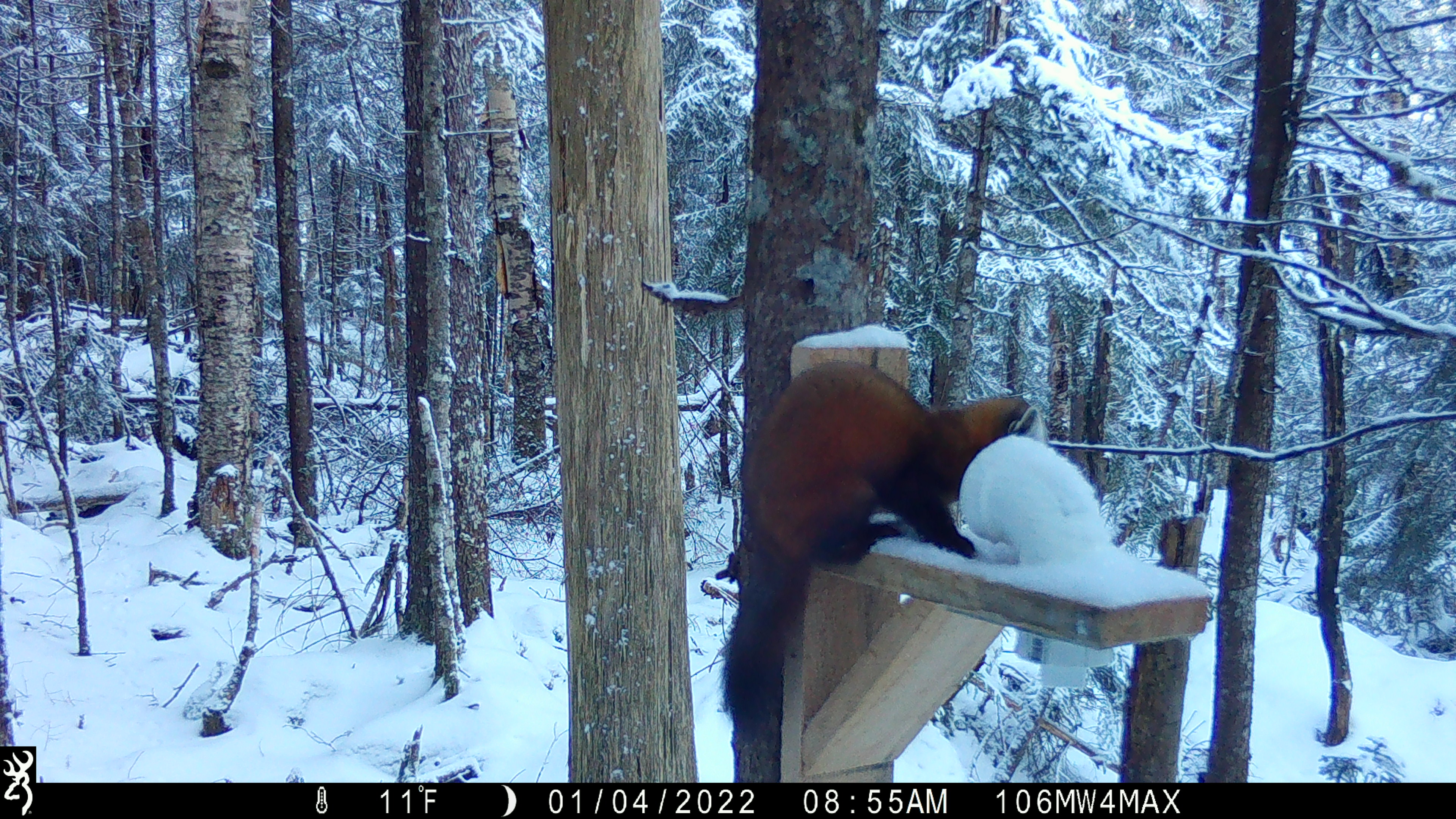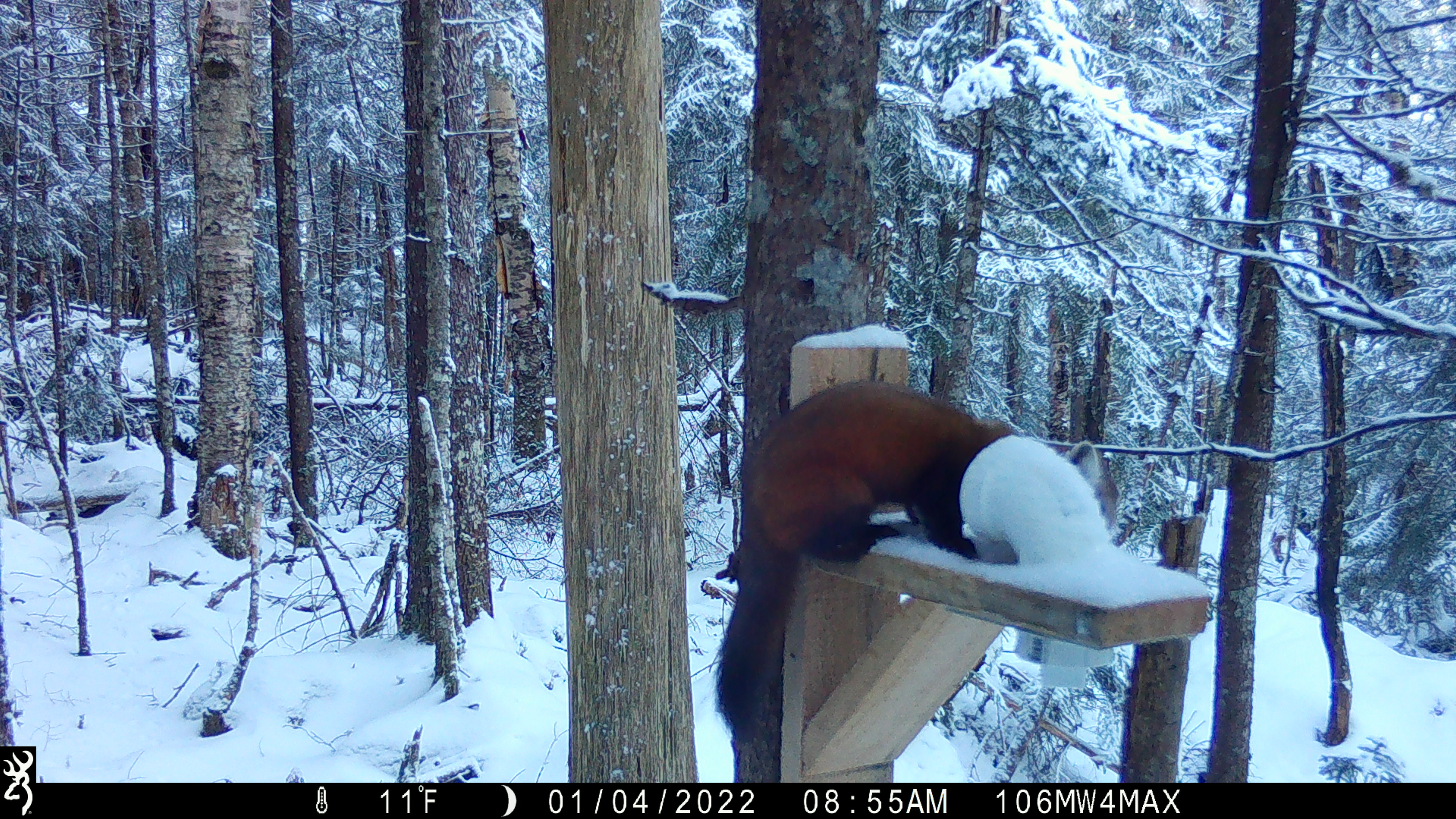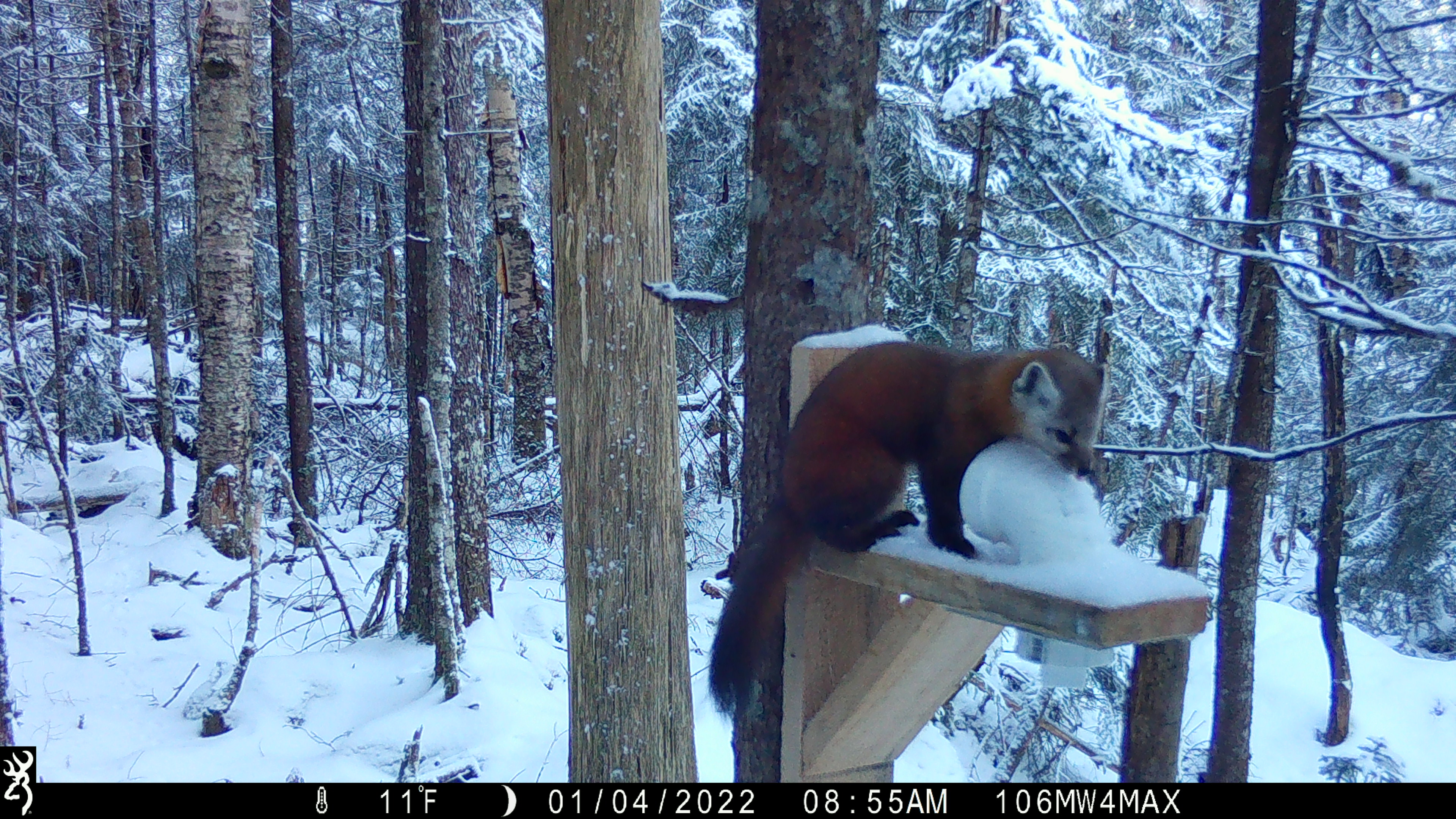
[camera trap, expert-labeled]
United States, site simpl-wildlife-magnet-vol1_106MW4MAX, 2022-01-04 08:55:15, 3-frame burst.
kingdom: Animalia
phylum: Chordata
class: Mammalia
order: Carnivora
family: Mustelidae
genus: Martes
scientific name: Martes americana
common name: american marten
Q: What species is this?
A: American marten (Martes americana).